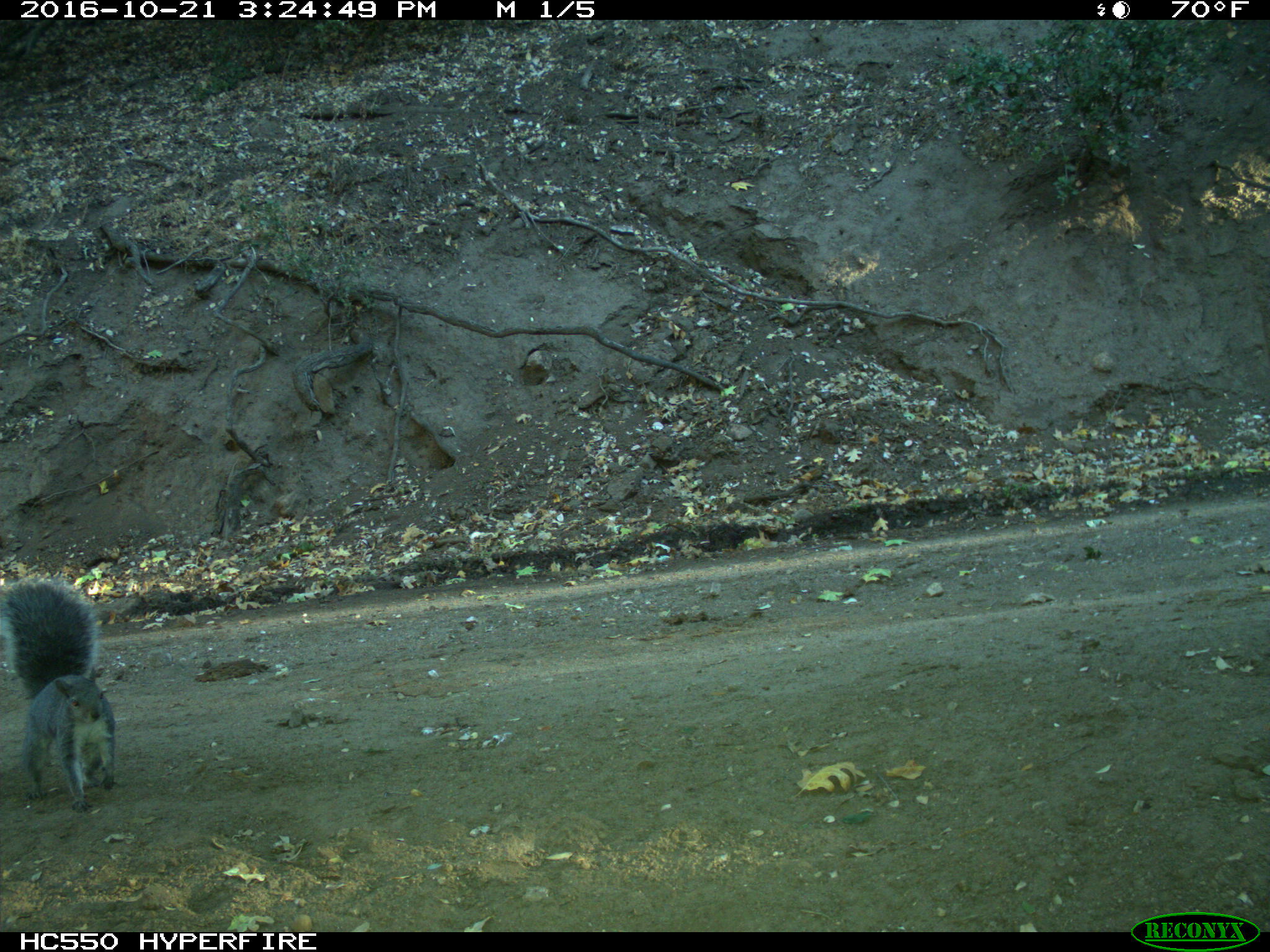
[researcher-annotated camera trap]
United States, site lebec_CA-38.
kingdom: Animalia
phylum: Chordata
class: Mammalia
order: Rodentia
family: Sciuridae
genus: Sciurus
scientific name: Sciurus carolinensis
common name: eastern gray squirrel